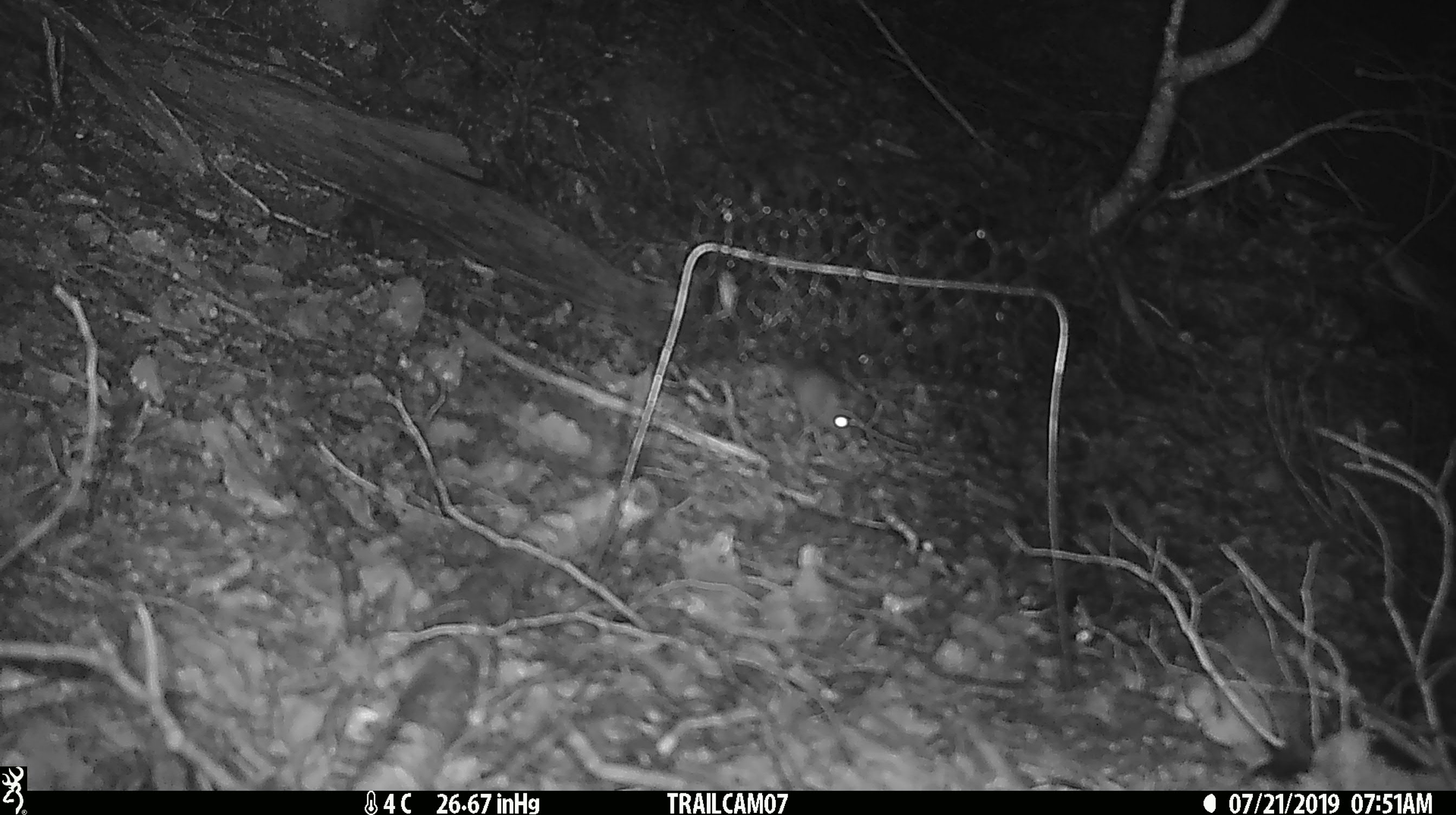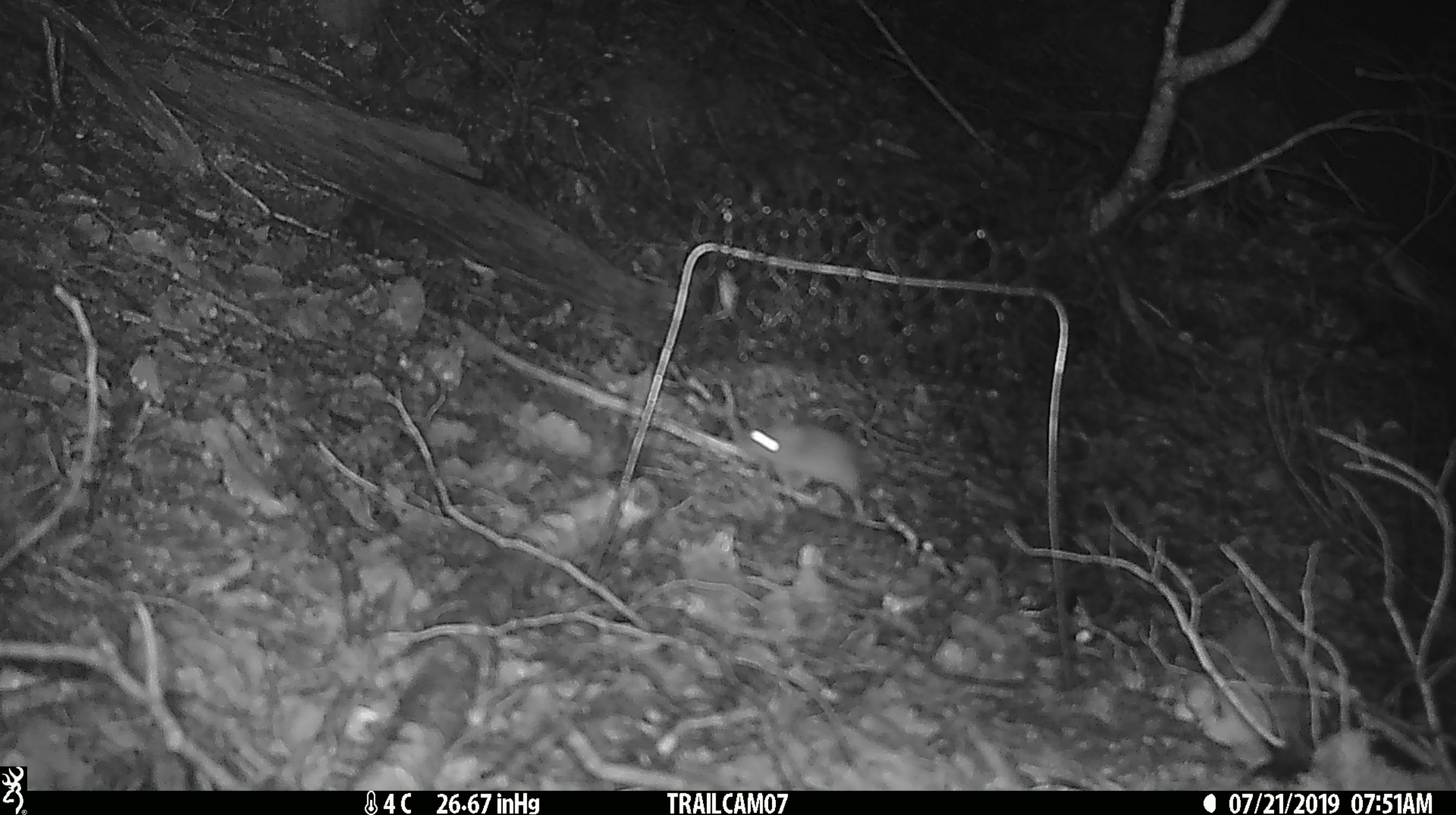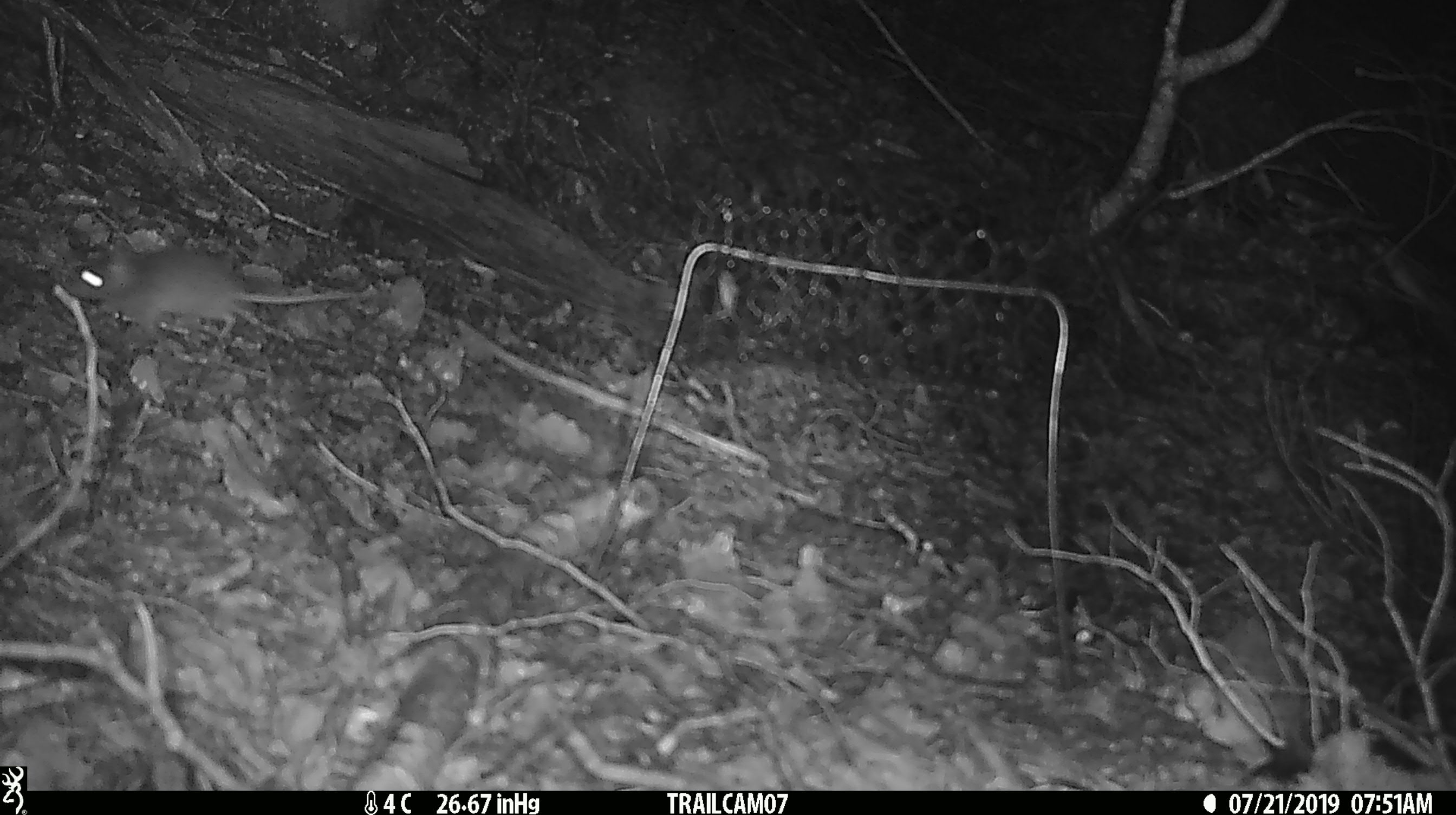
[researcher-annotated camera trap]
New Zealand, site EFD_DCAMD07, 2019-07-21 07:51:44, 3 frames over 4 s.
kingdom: Animalia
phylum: Chordata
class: Mammalia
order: Rodentia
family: Muridae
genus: Mus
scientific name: Mus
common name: mouse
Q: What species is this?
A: Mouse (Mus).